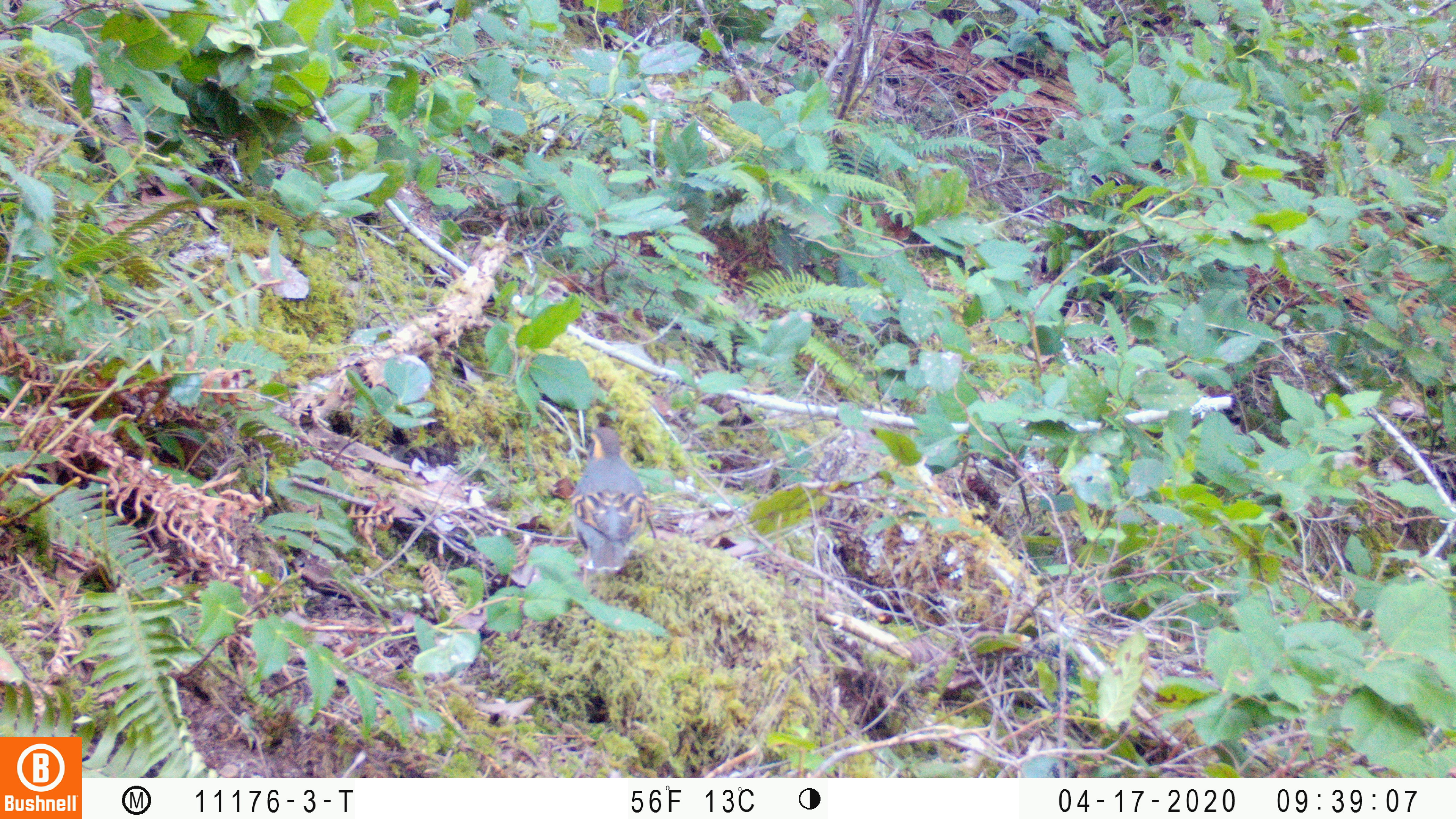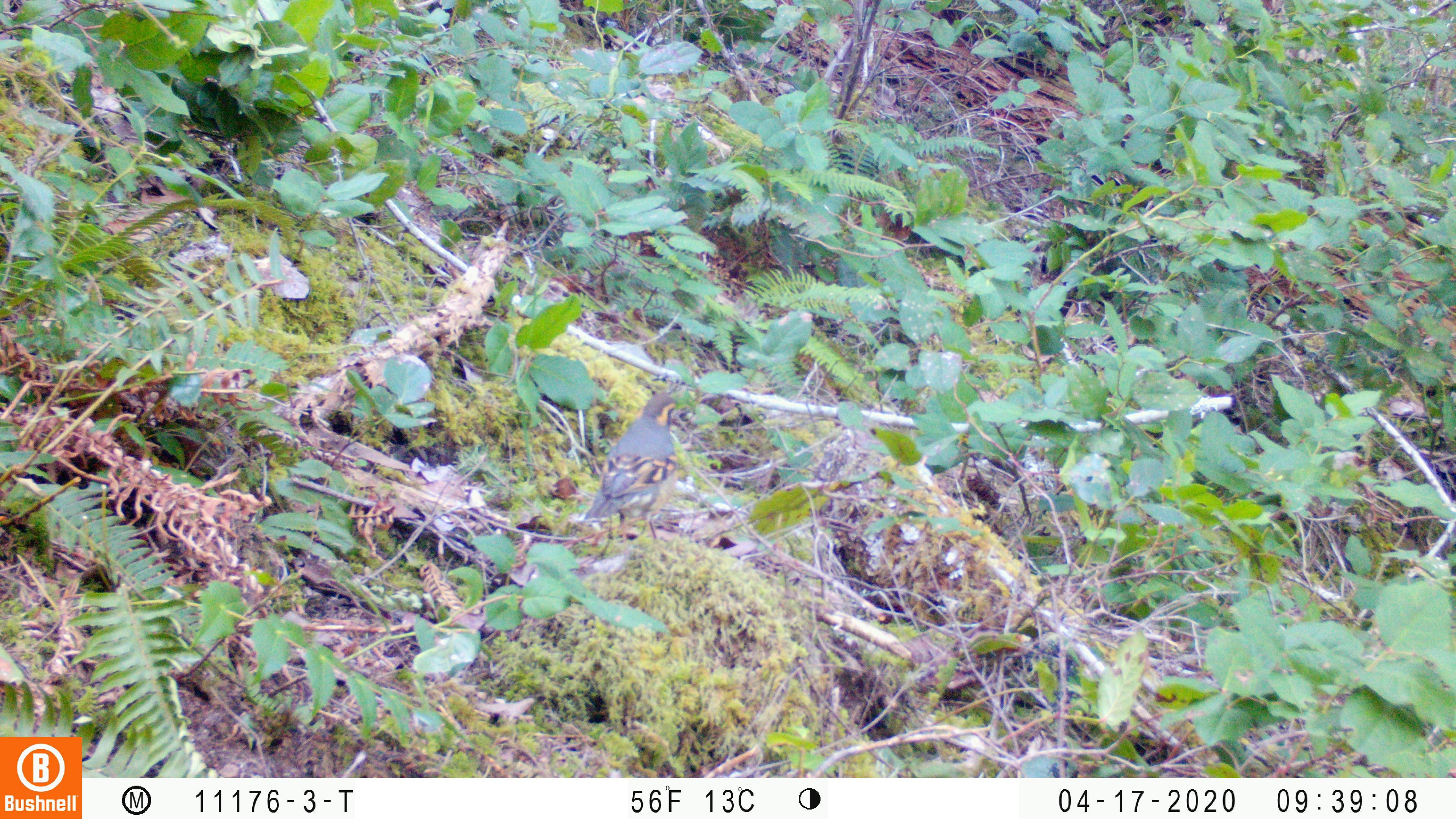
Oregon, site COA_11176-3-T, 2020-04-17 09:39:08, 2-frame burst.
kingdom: Animalia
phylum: Chordata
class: Aves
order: Passeriformes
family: Turdidae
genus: Ixoreus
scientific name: Ixoreus naevius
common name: varied thrush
Varied thrush (Ixoreus naevius).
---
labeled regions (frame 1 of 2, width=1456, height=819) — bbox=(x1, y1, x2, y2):
varied thrush: bbox=(572, 425, 645, 579)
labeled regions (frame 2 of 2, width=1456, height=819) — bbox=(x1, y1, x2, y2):
varied thrush: bbox=(587, 393, 686, 529)